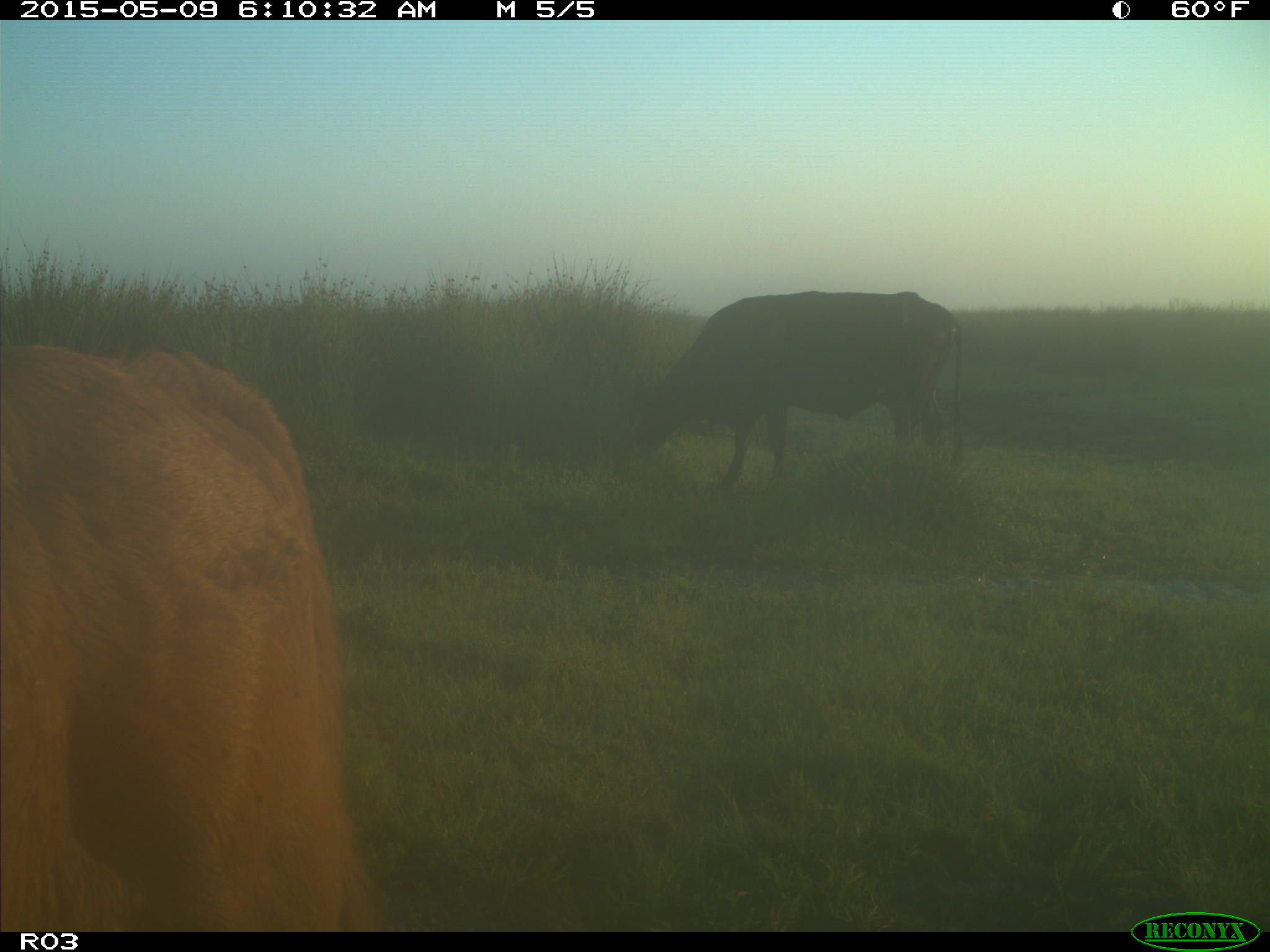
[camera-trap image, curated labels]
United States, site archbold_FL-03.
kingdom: Animalia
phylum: Chordata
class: Mammalia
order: Artiodactyla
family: Bovidae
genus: Bos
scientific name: Bos taurus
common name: domestic cow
Bos taurus (domestic cow).